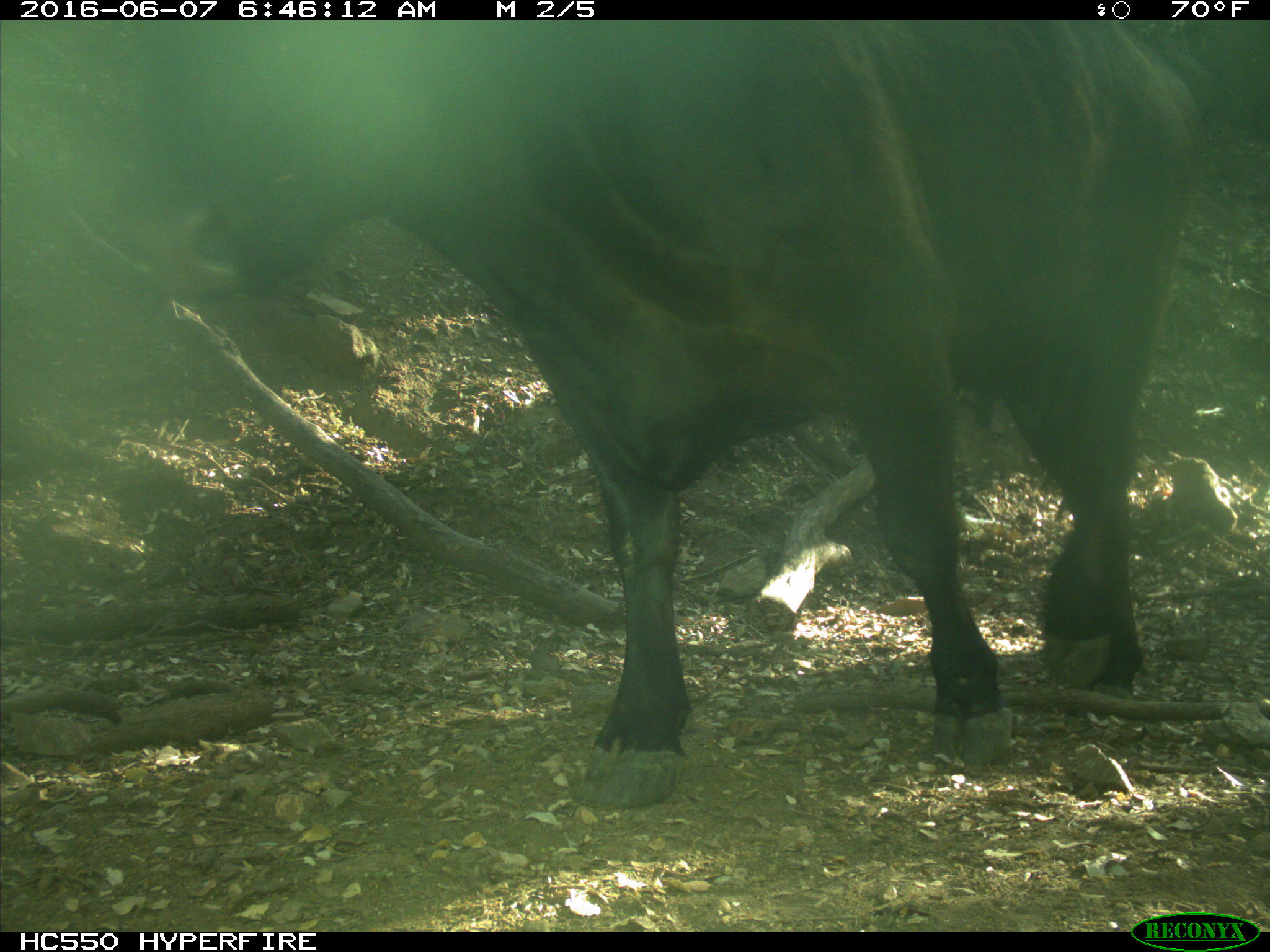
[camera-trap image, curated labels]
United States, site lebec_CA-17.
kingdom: Animalia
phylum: Chordata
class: Mammalia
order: Artiodactyla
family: Bovidae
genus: Bos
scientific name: Bos taurus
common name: domestic cow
Bos taurus (domestic cow).